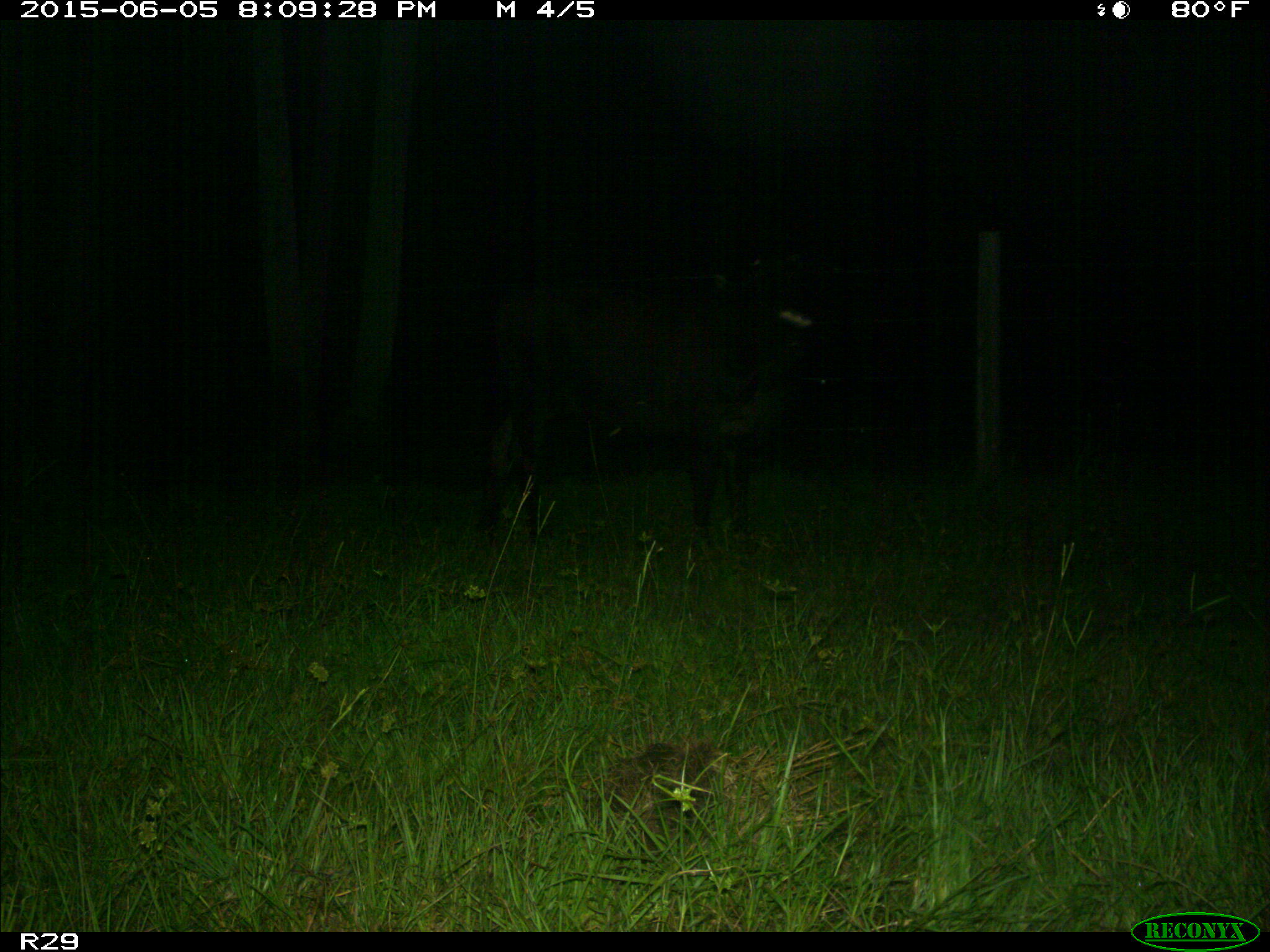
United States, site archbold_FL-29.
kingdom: Animalia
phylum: Chordata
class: Mammalia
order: Artiodactyla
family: Bovidae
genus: Bos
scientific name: Bos taurus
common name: domestic cow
Bos taurus (domestic cow).